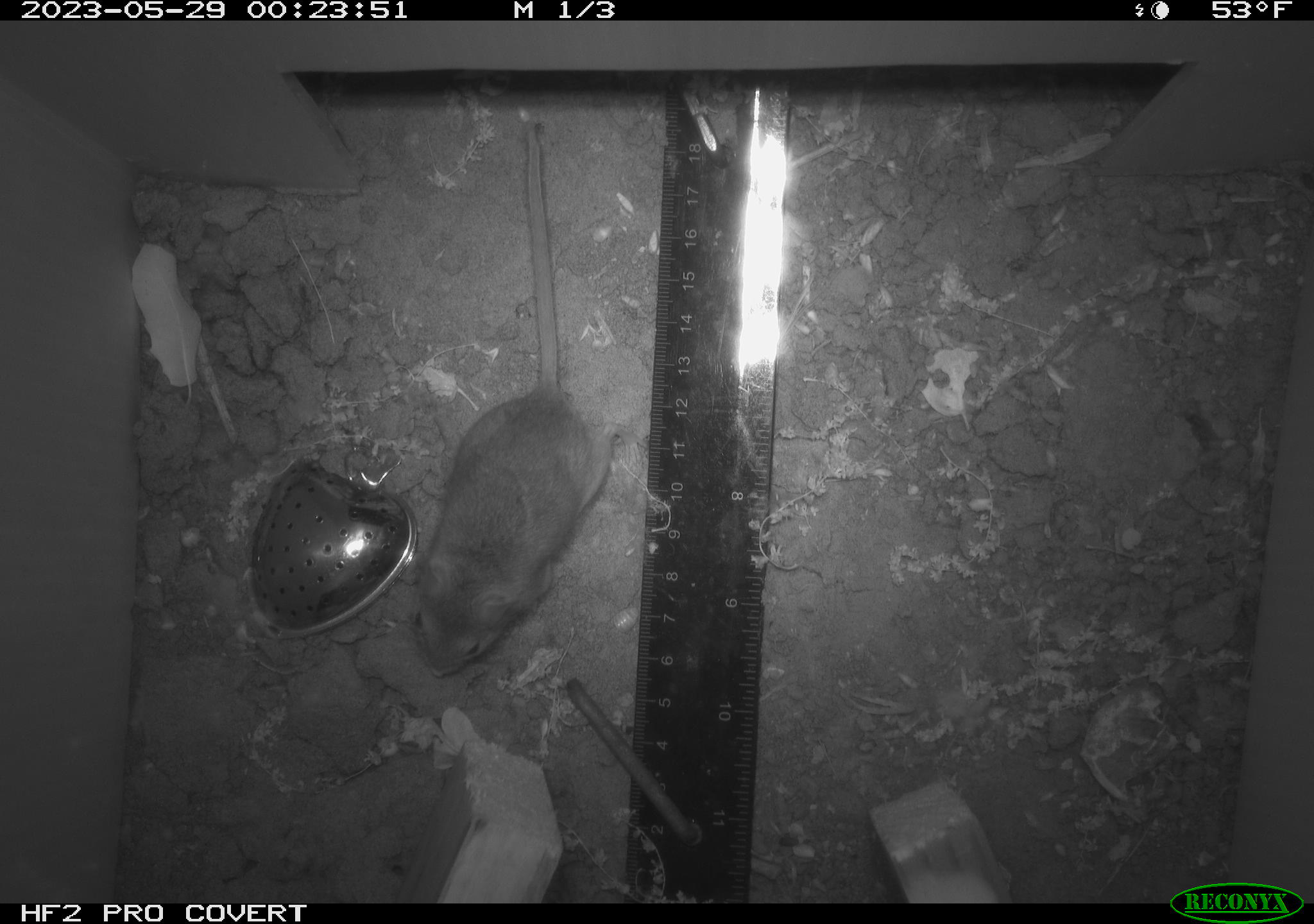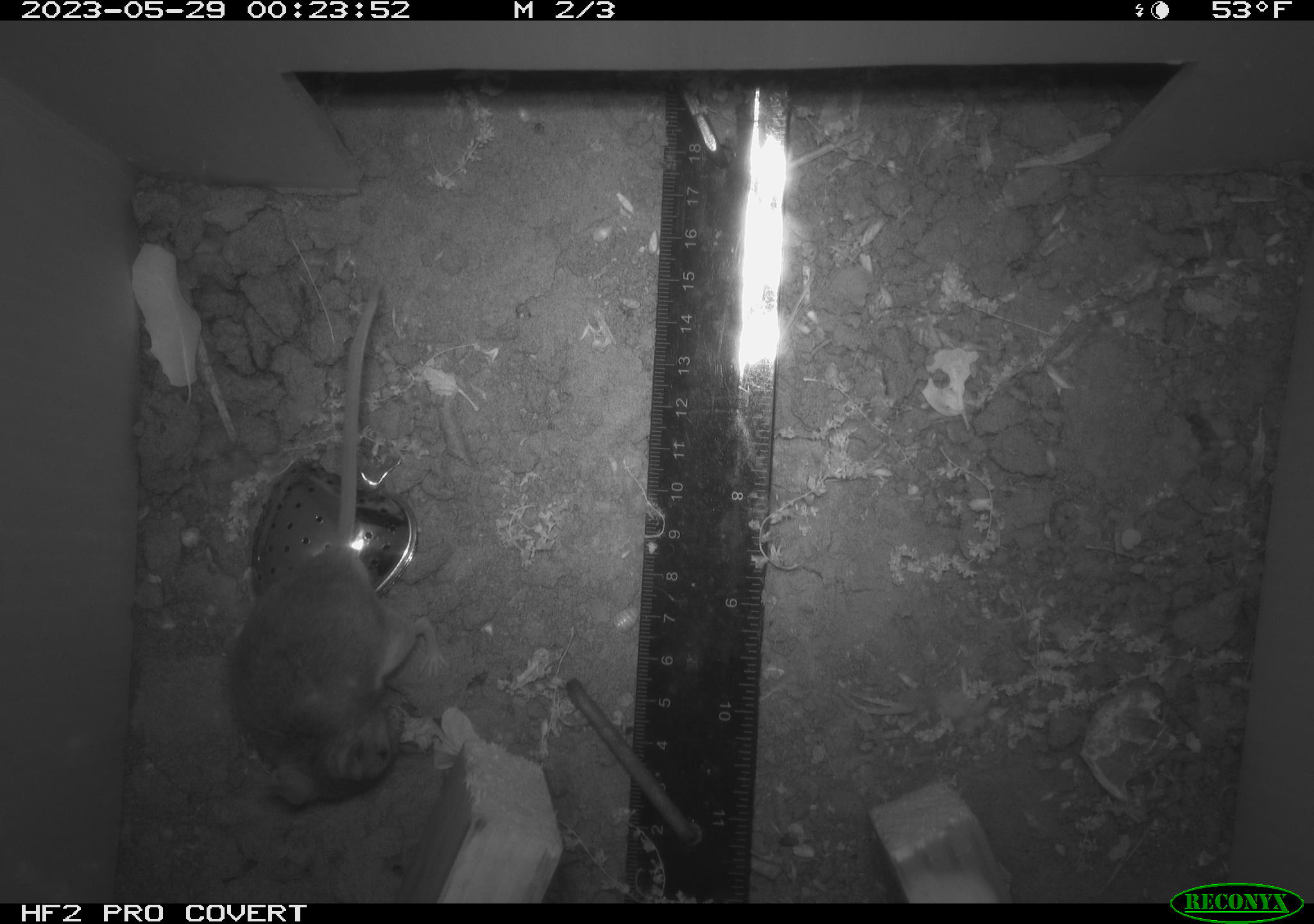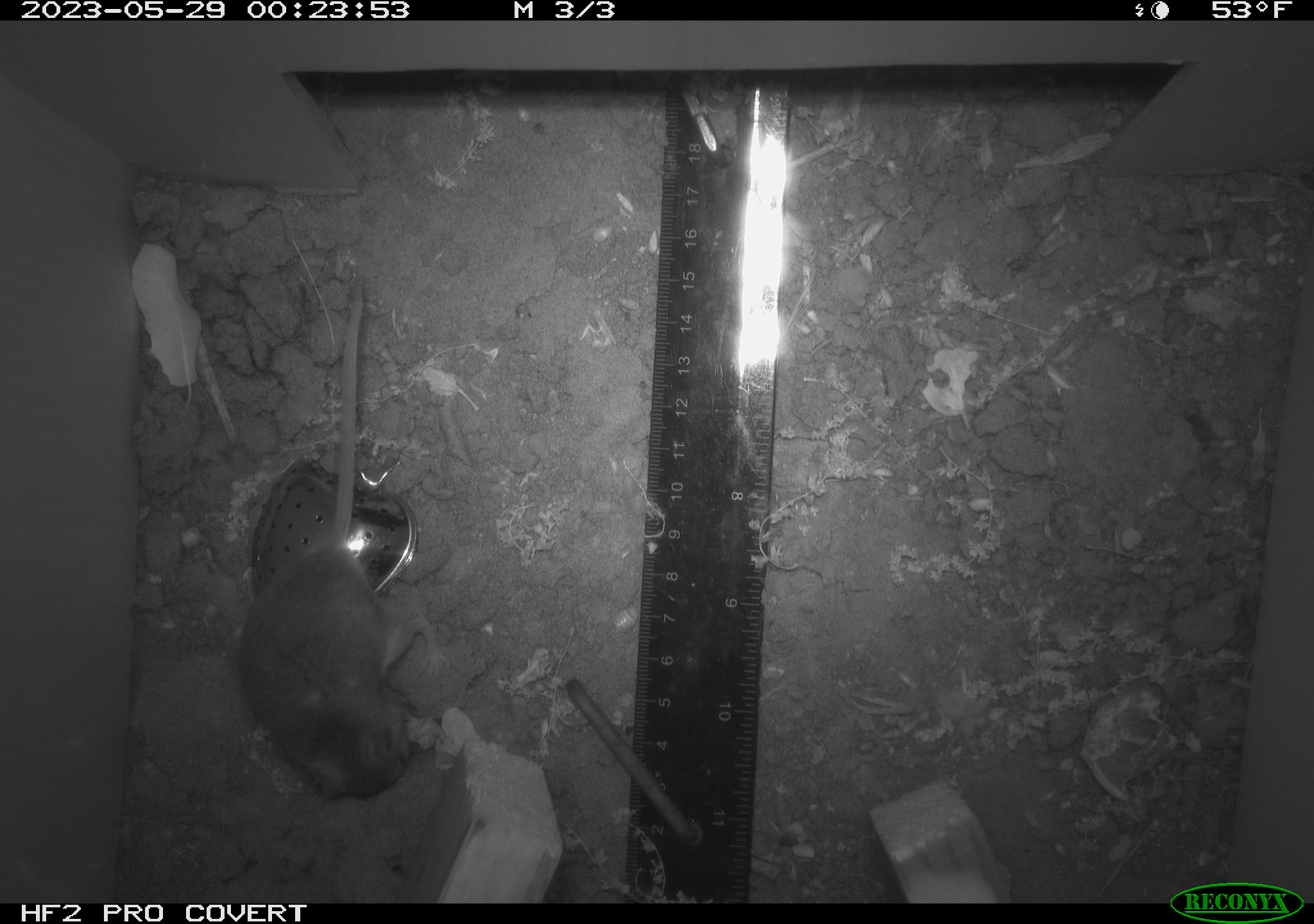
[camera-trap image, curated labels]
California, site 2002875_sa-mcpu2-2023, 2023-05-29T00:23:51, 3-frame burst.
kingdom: Animalia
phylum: Chordata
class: Mammalia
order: Rodentia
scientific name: Rodentia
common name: mouse species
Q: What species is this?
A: Mouse species (Rodentia).